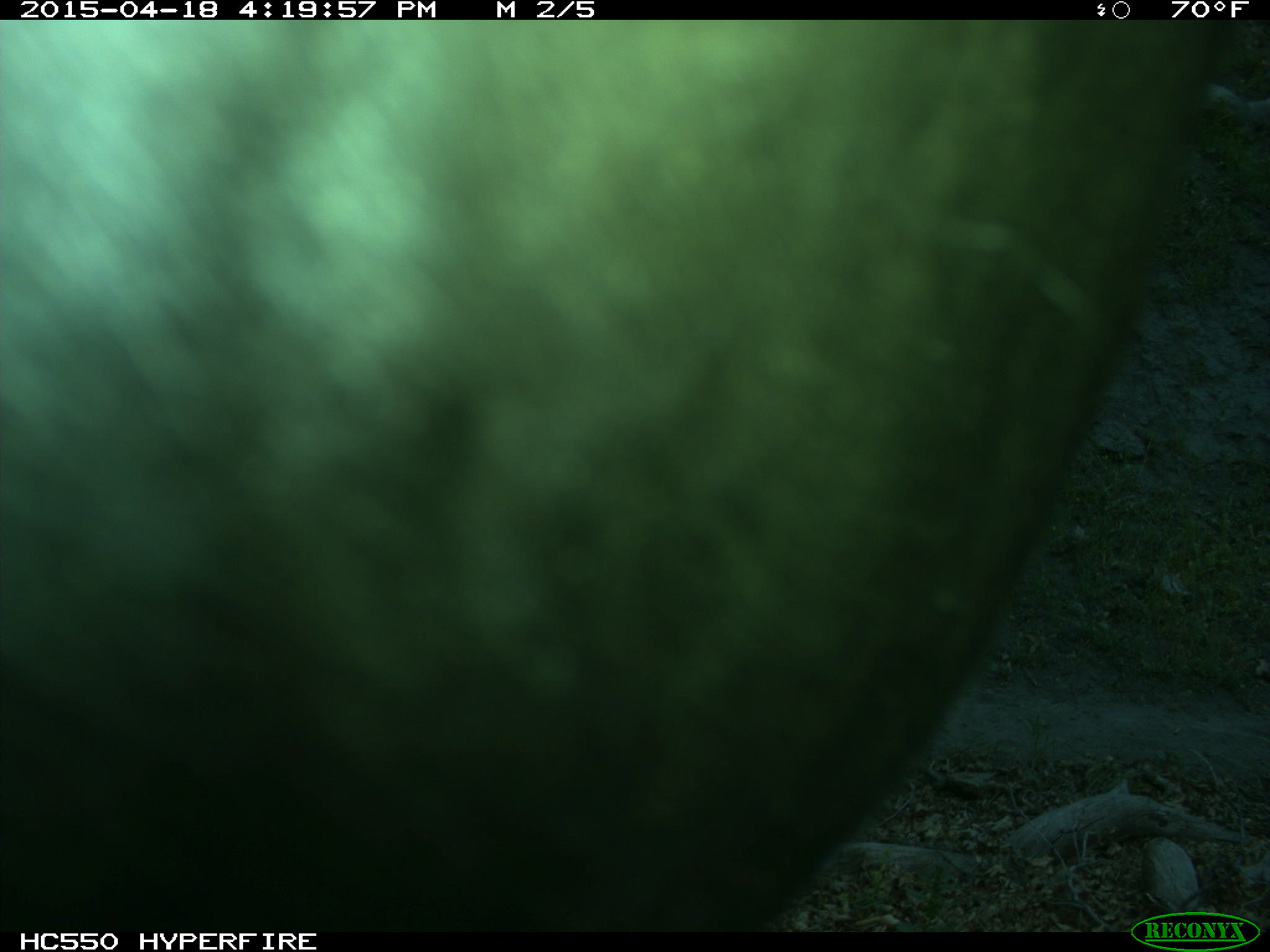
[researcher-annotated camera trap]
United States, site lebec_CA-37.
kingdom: Animalia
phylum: Chordata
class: Mammalia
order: Artiodactyla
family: Bovidae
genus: Bos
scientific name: Bos taurus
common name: domestic cow